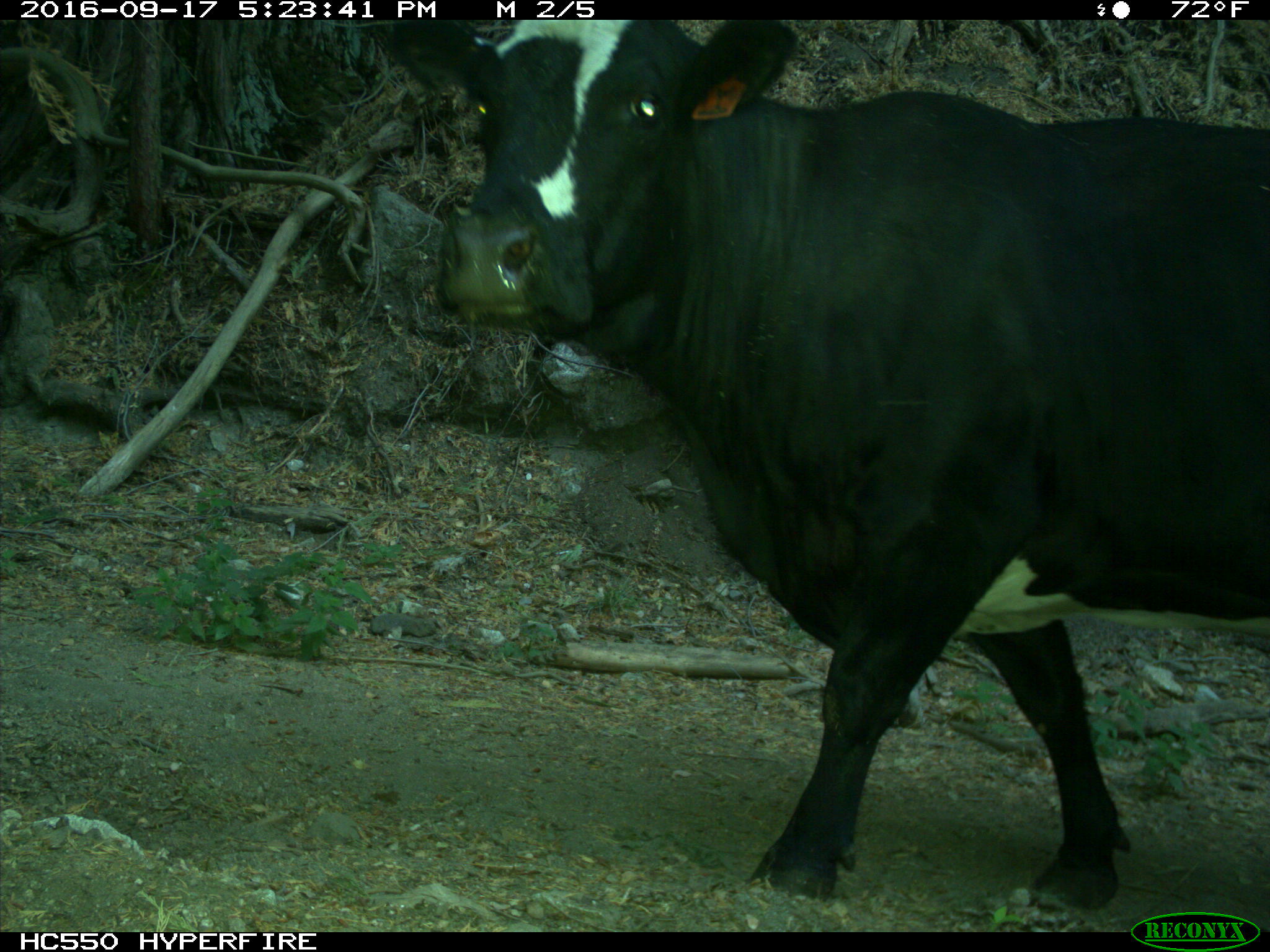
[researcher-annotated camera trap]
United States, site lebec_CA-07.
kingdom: Animalia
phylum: Chordata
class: Mammalia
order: Artiodactyla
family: Bovidae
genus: Bos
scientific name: Bos taurus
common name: domestic cow